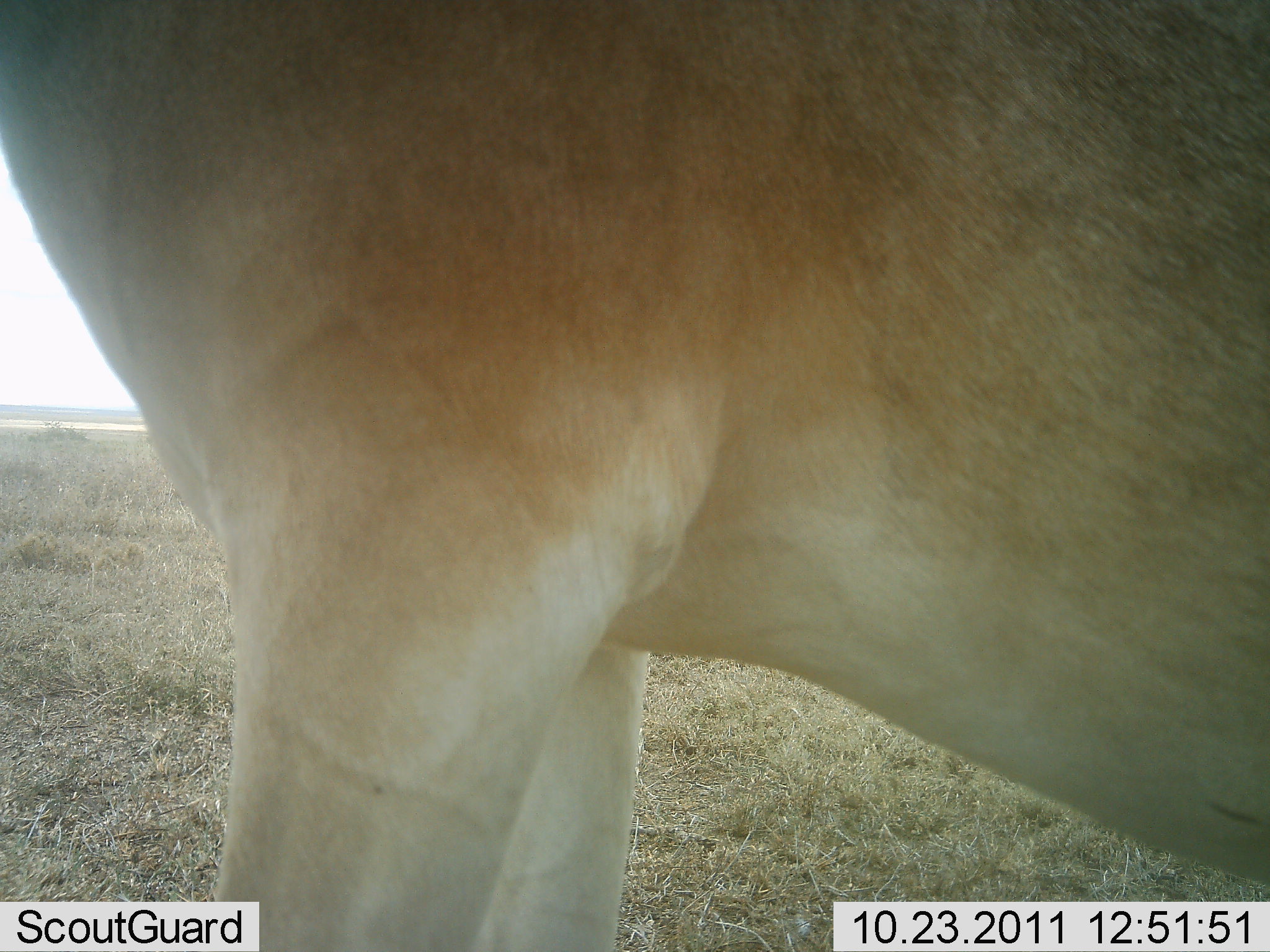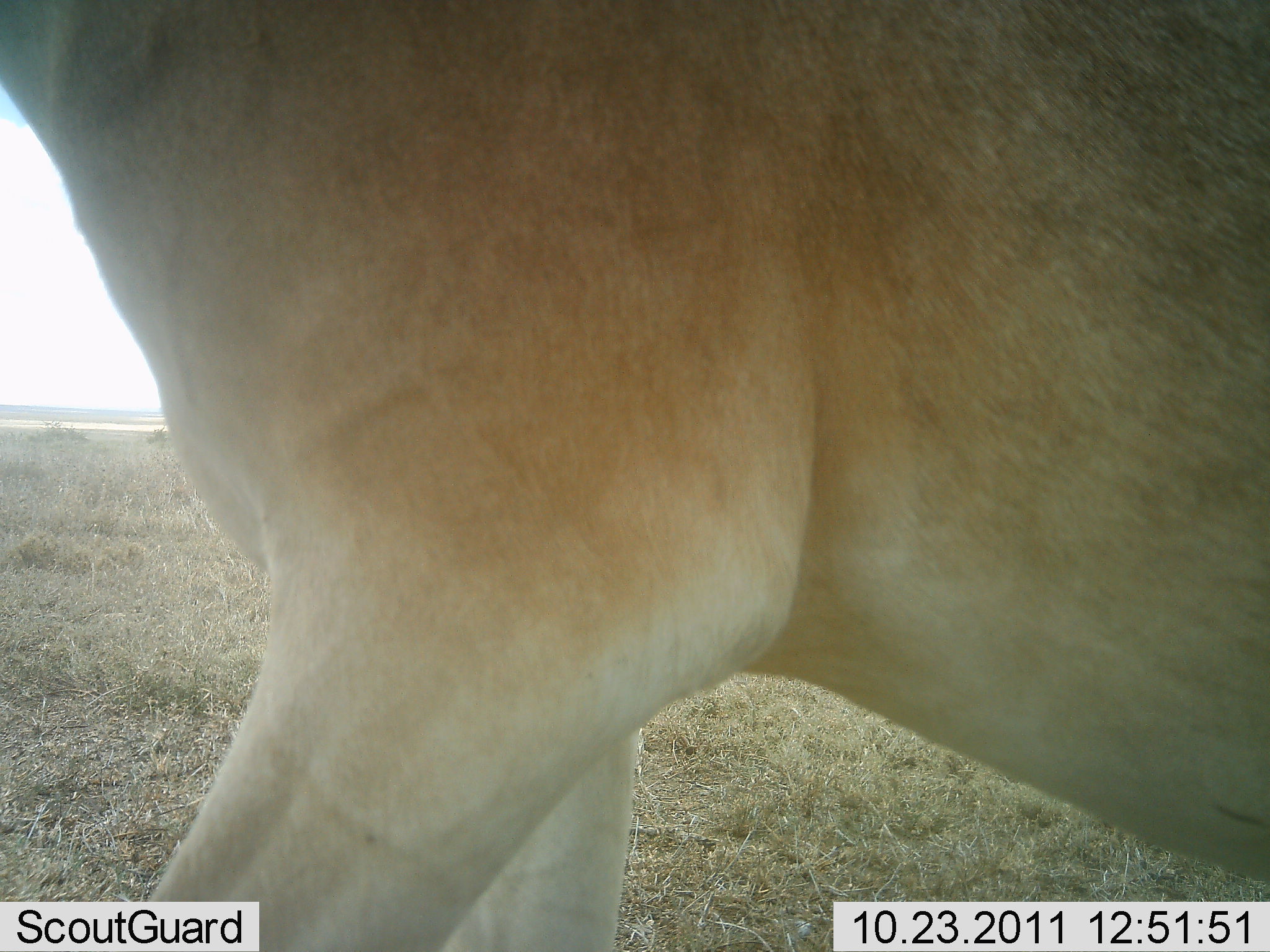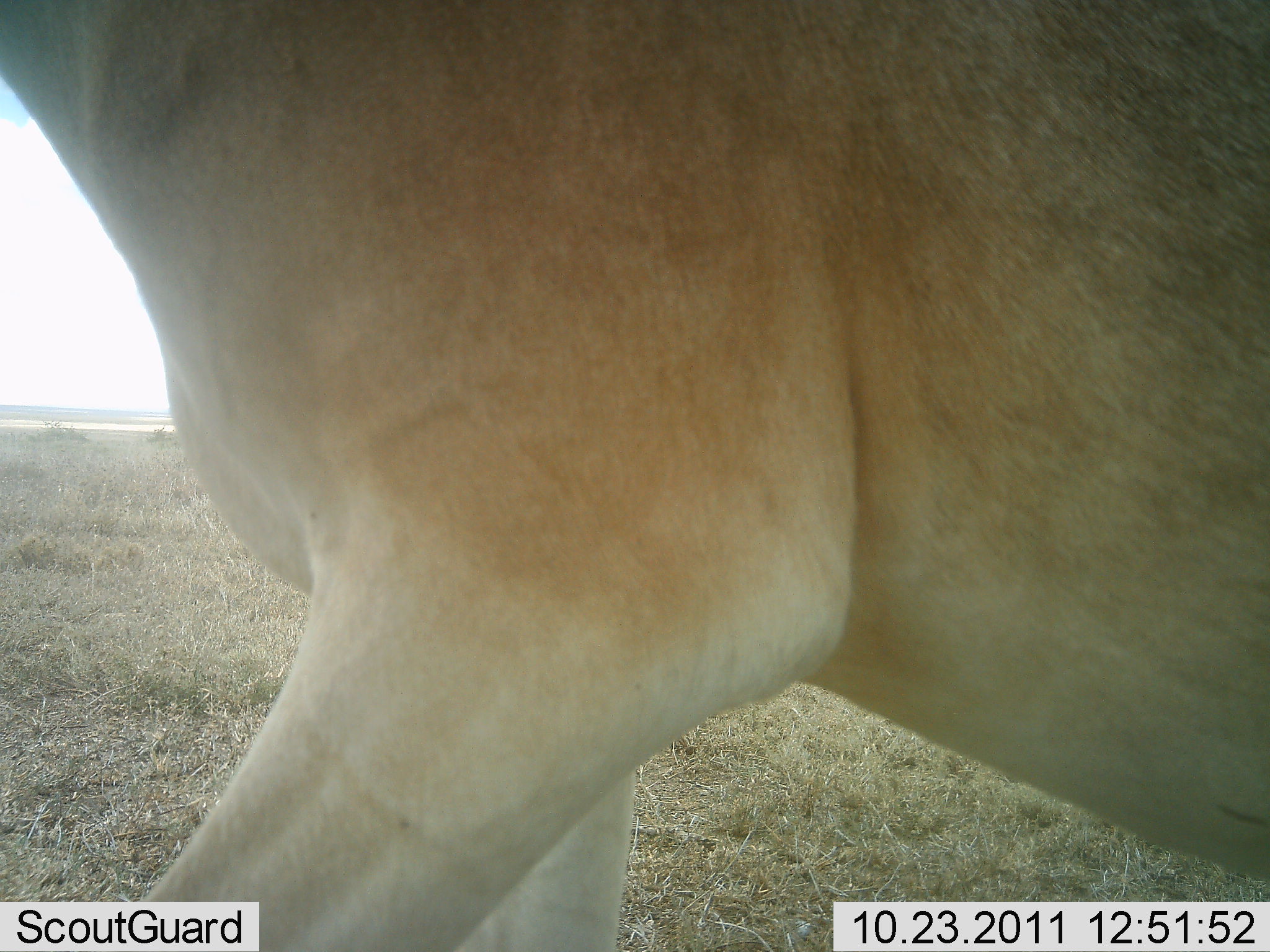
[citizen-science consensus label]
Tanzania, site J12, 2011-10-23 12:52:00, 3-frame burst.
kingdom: Animalia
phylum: Chordata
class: Mammalia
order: Artiodactyla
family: Bovidae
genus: Alcelaphus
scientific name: Alcelaphus buselaphus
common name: hartebeest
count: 1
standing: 80%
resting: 0%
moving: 27%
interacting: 0%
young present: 0%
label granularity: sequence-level